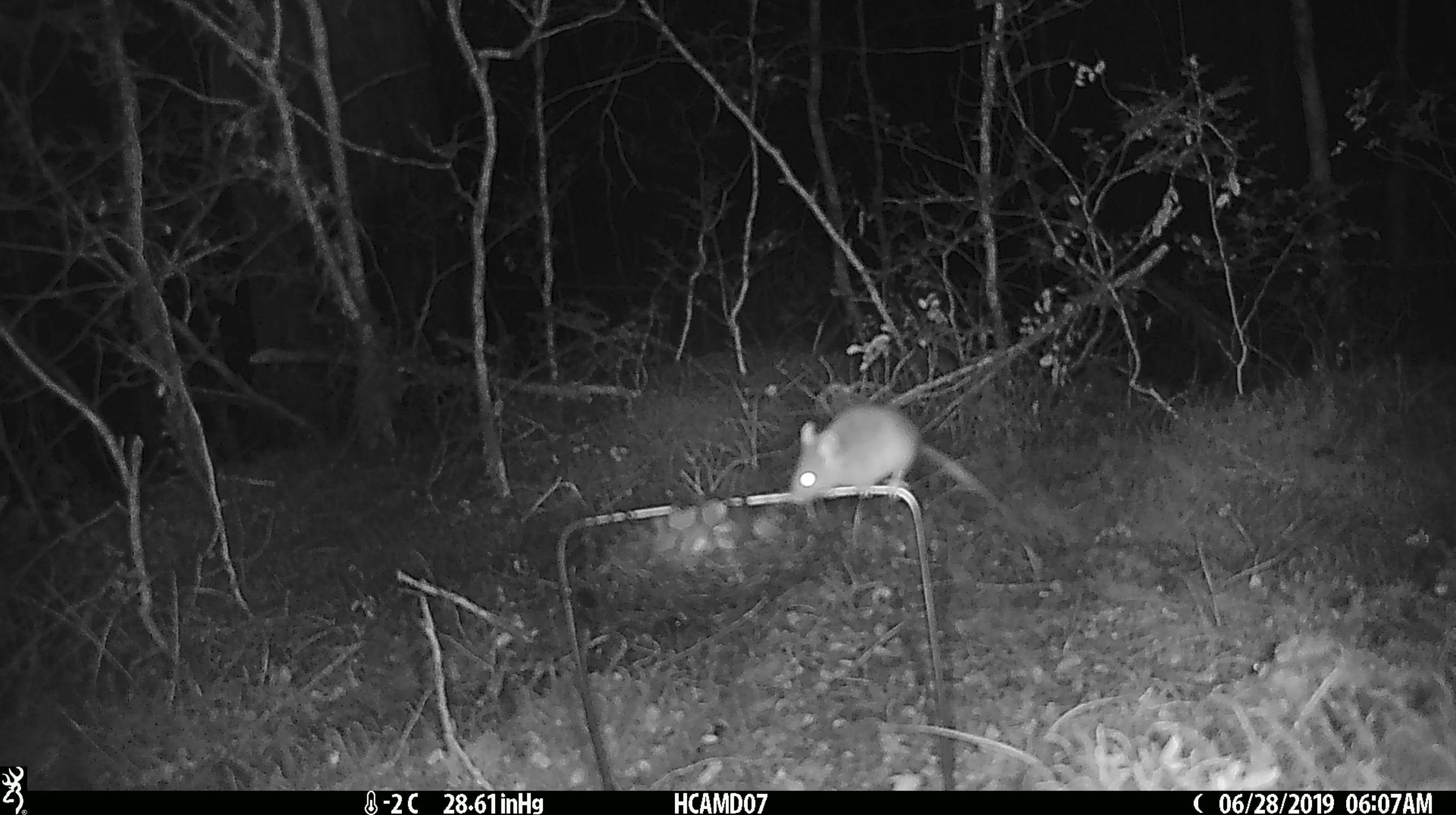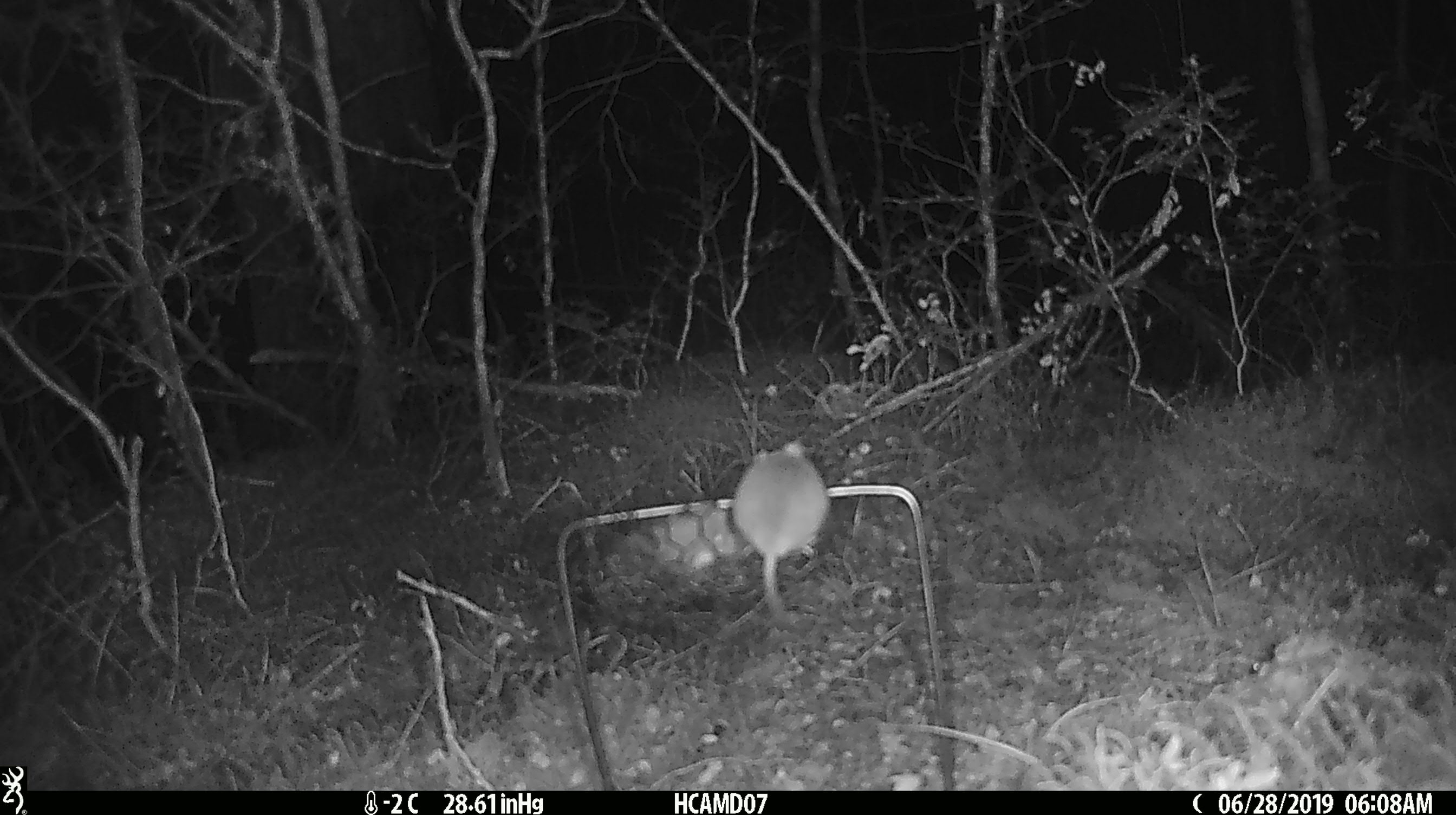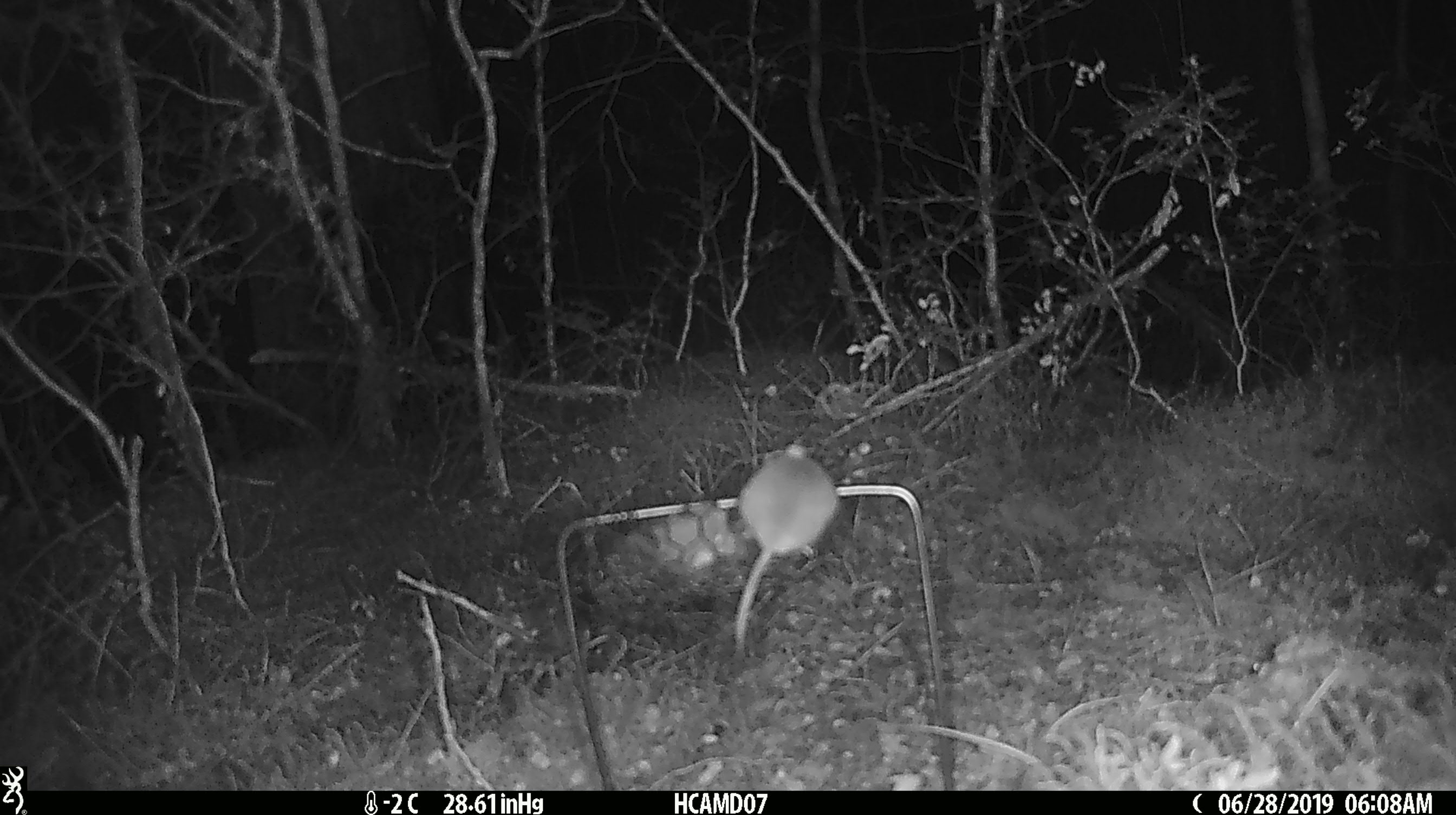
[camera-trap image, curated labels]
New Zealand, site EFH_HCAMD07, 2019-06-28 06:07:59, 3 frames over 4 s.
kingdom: Animalia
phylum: Chordata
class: Mammalia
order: Rodentia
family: Muridae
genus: Mus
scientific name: Mus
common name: mouse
Mouse (Mus).